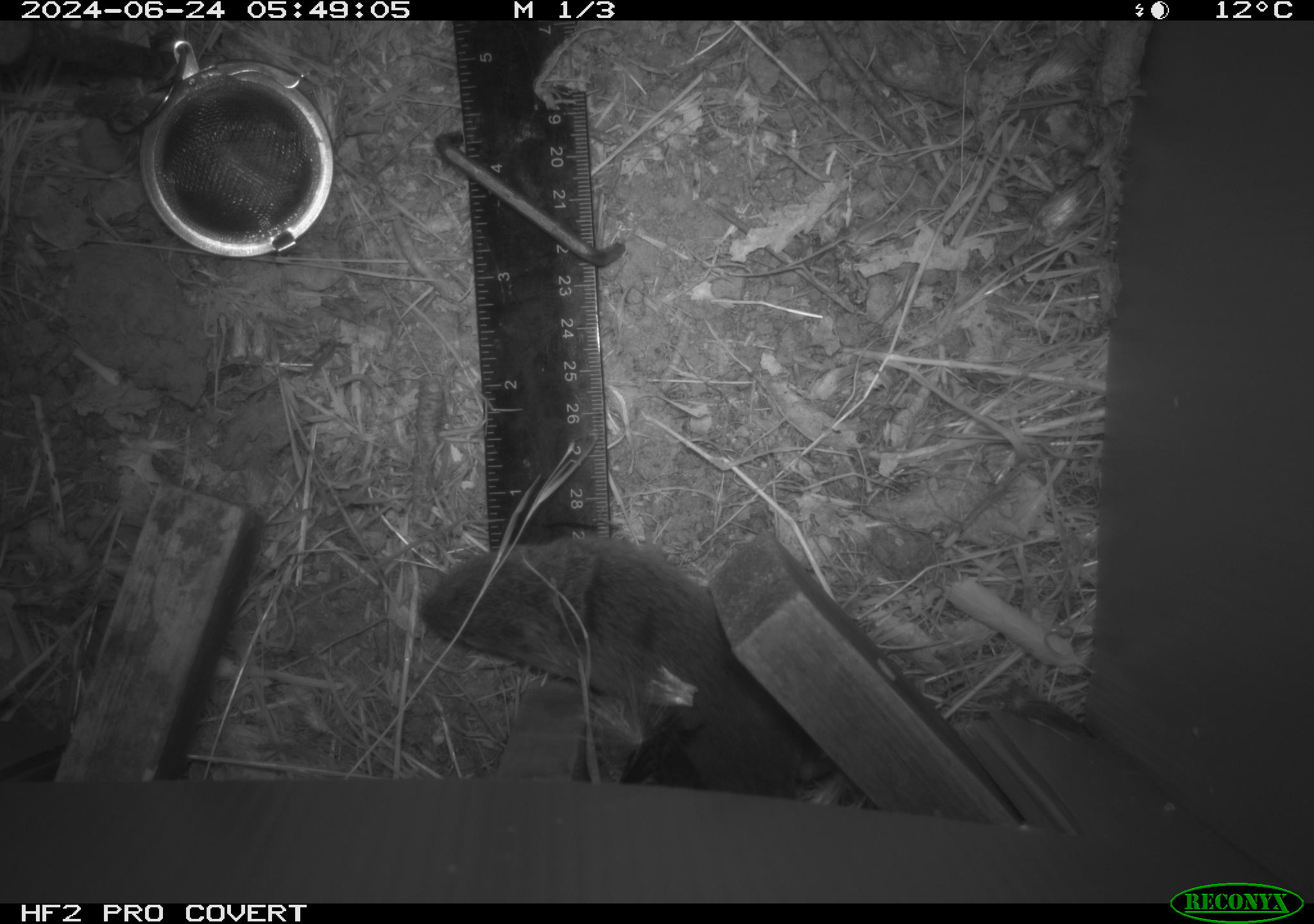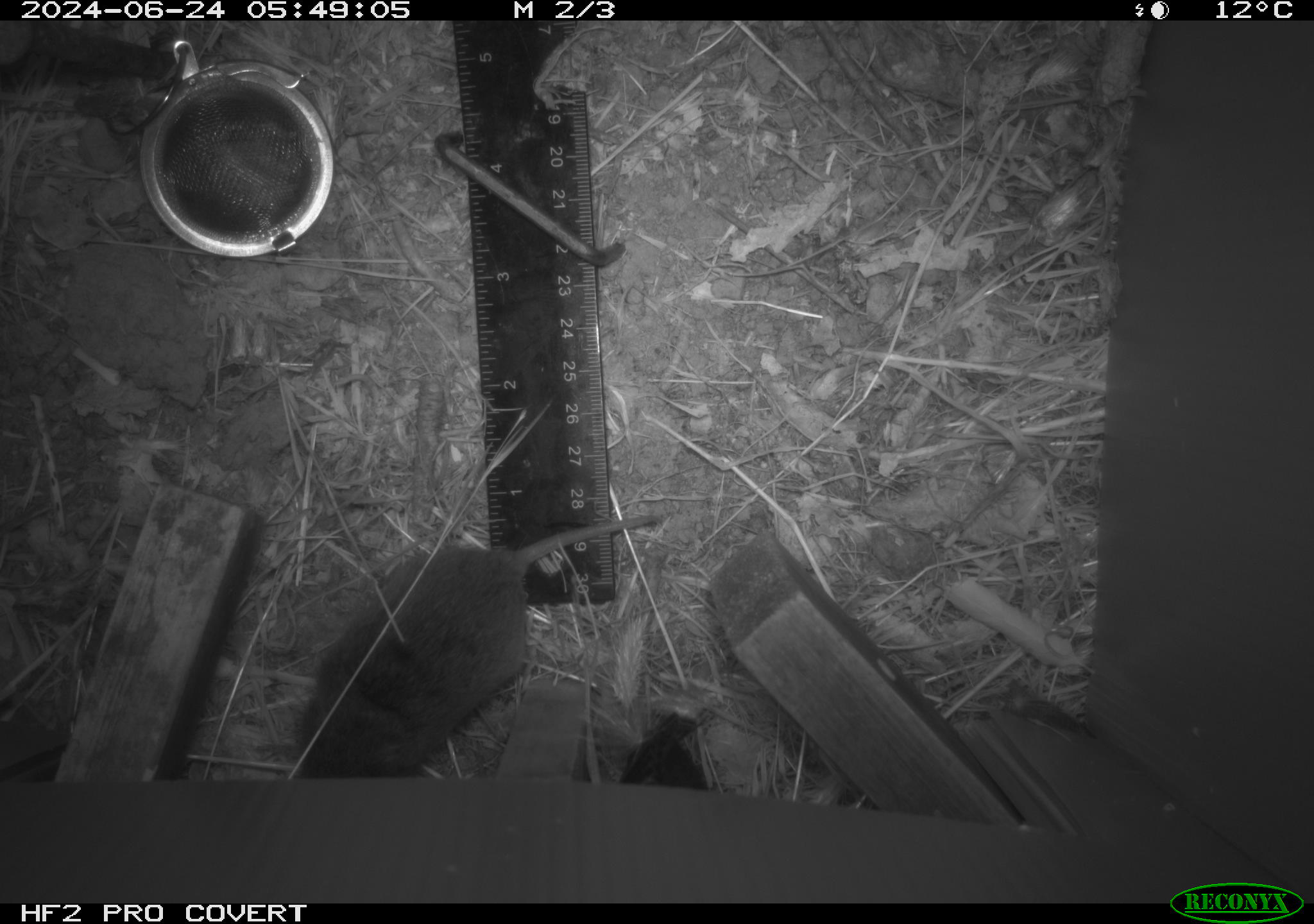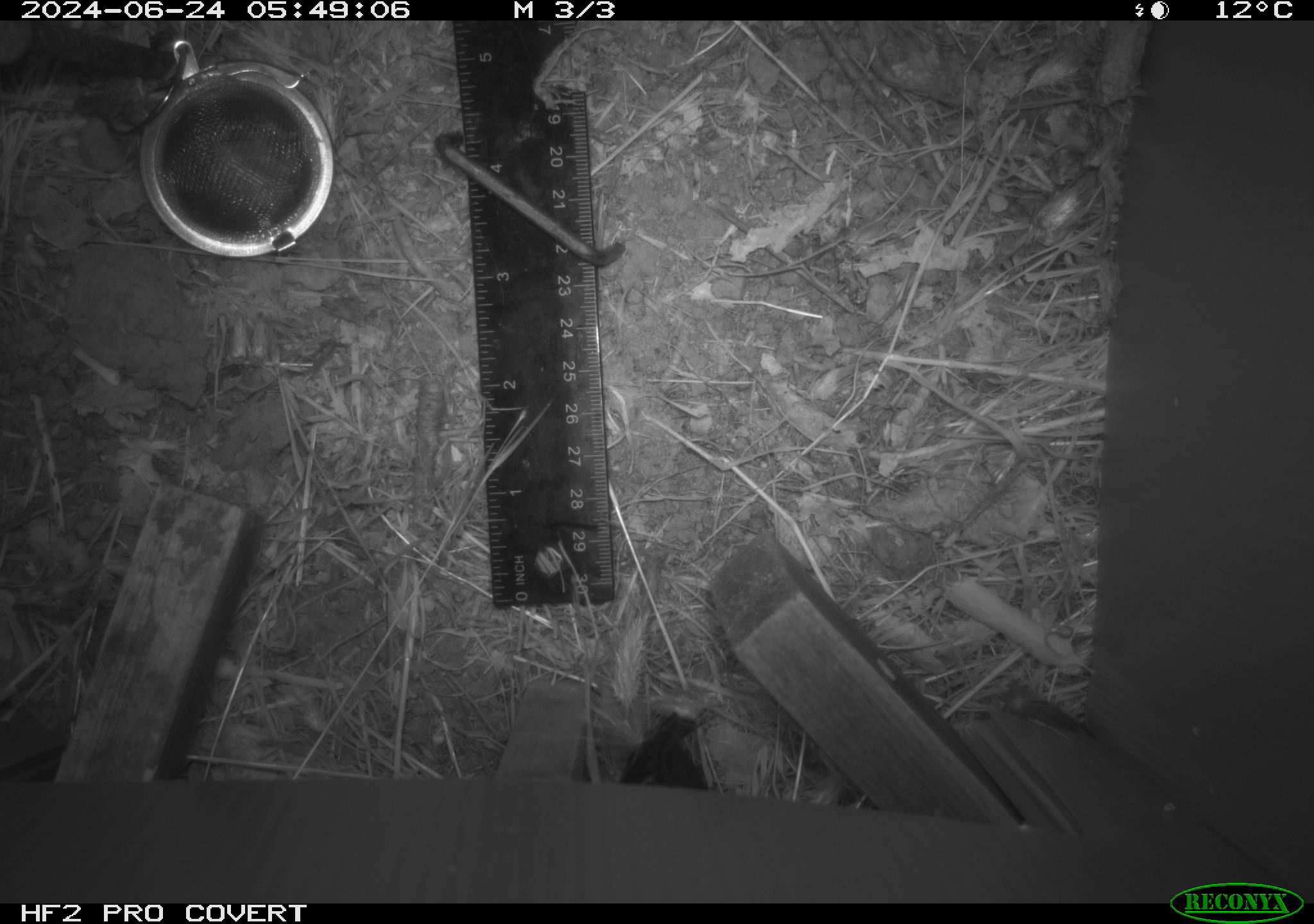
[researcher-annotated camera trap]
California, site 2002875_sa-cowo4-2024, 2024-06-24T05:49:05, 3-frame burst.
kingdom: Animalia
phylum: Chordata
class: Mammalia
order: Rodentia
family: Cricetidae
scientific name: Arvicolinae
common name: voles, lemmings, and muskrats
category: arvicolinae subfamily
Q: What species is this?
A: Arvicolinae subfamily (voles, lemmings, and muskrats) (Arvicolinae).